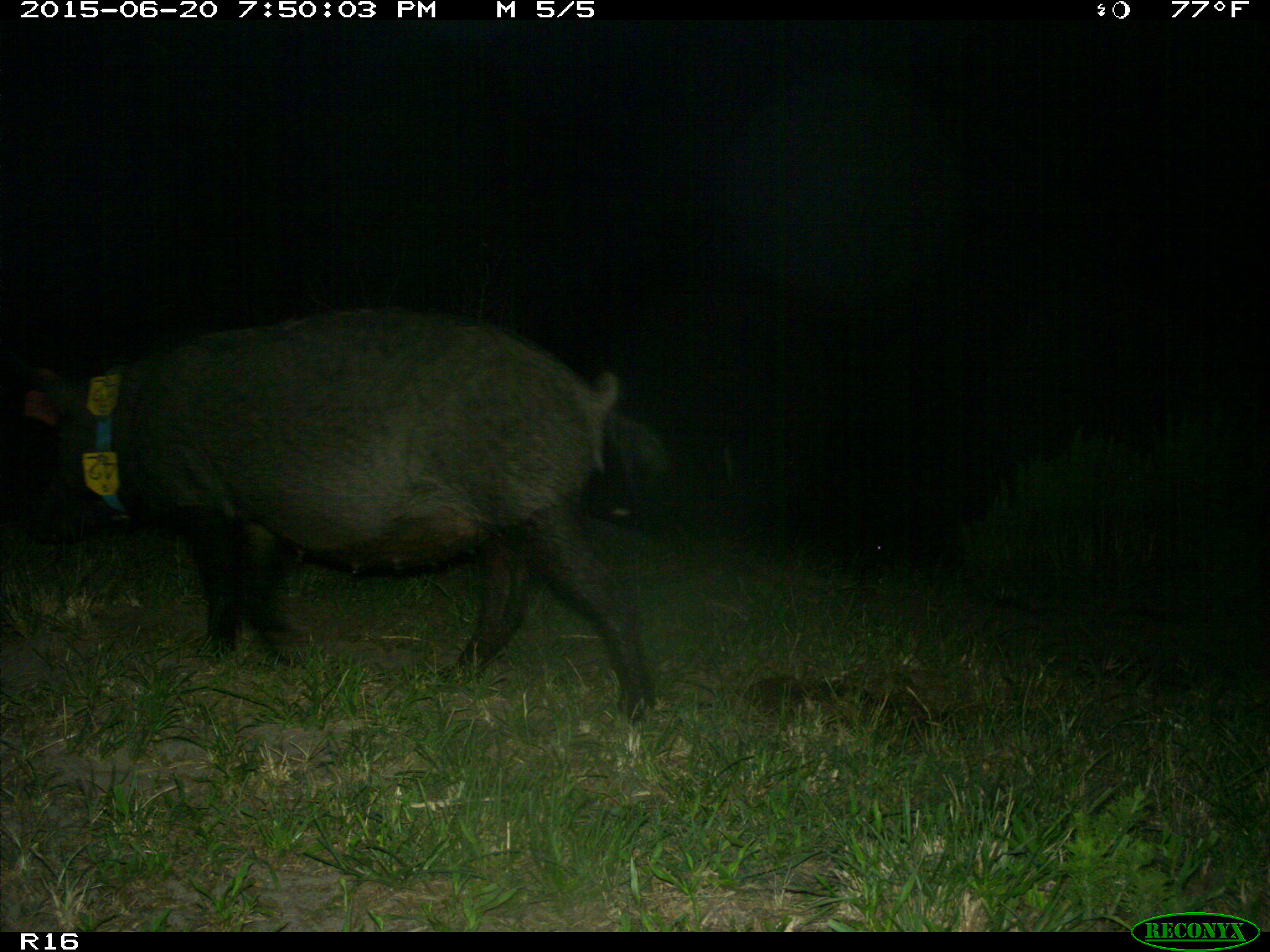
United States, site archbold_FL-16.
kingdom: Animalia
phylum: Chordata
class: Mammalia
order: Artiodactyla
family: Suidae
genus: Sus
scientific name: Sus scrofa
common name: wild boar